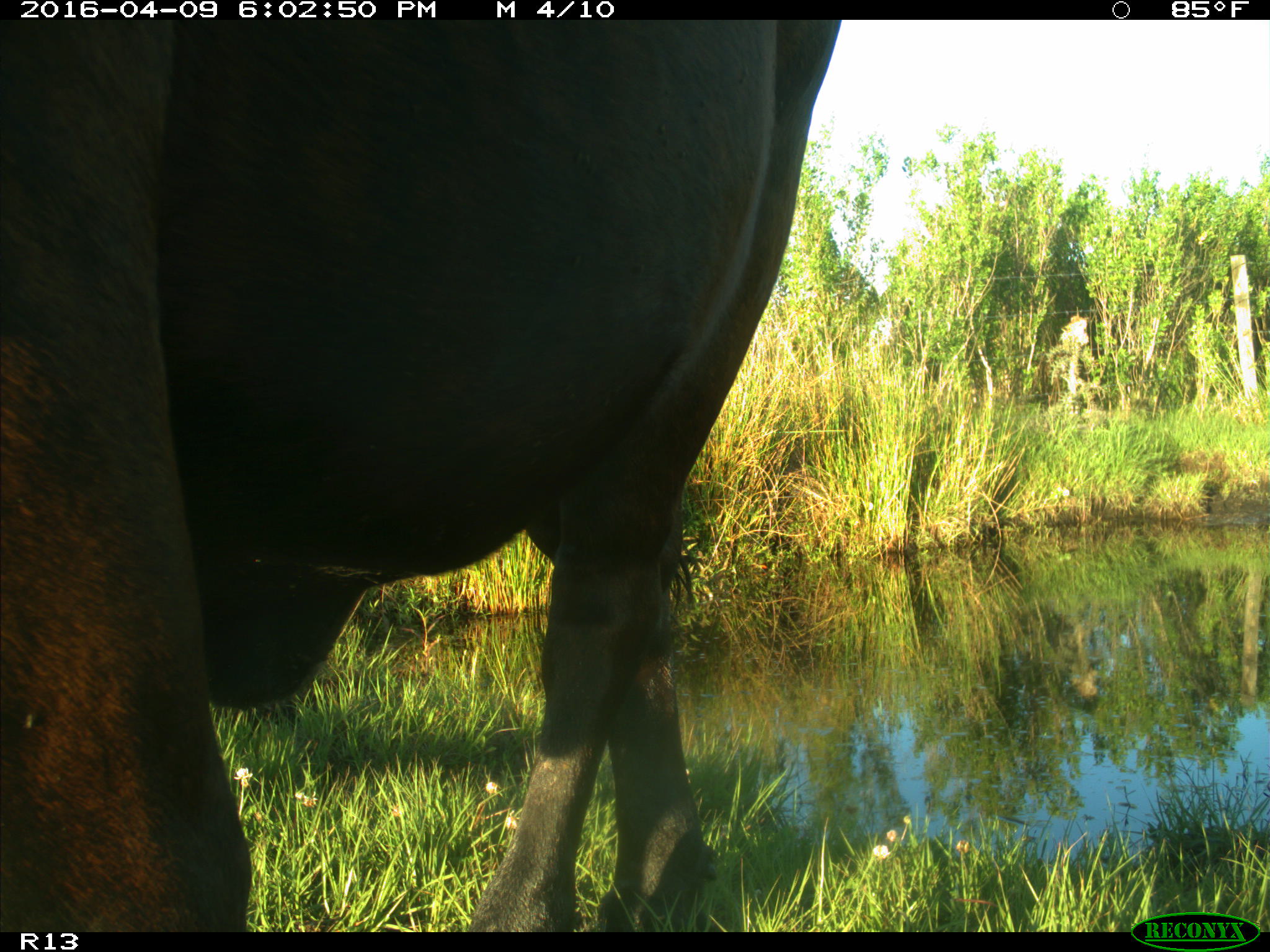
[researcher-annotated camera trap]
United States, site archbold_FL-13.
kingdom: Animalia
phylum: Chordata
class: Mammalia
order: Artiodactyla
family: Bovidae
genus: Bos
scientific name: Bos taurus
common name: domestic cow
Bos taurus (domestic cow).